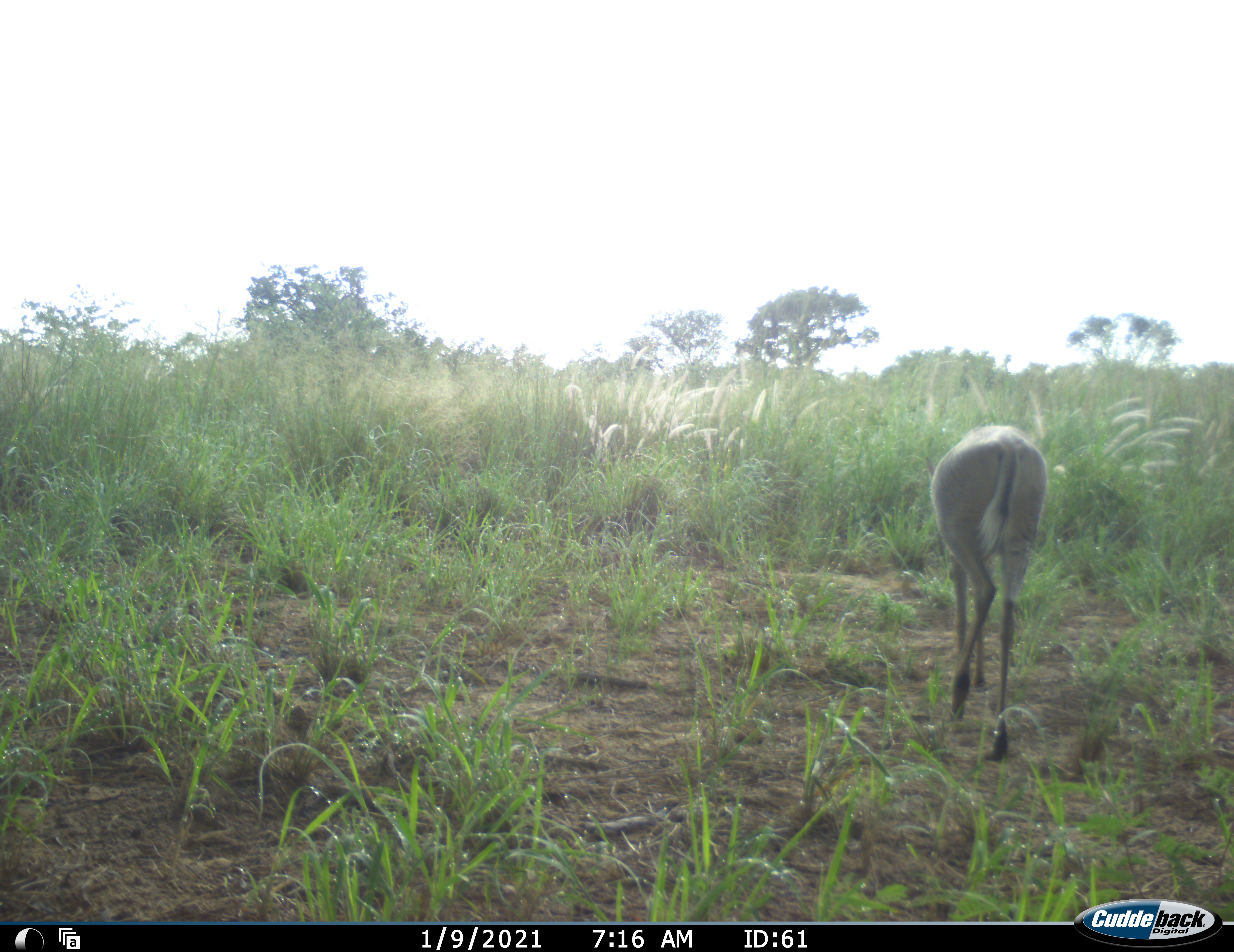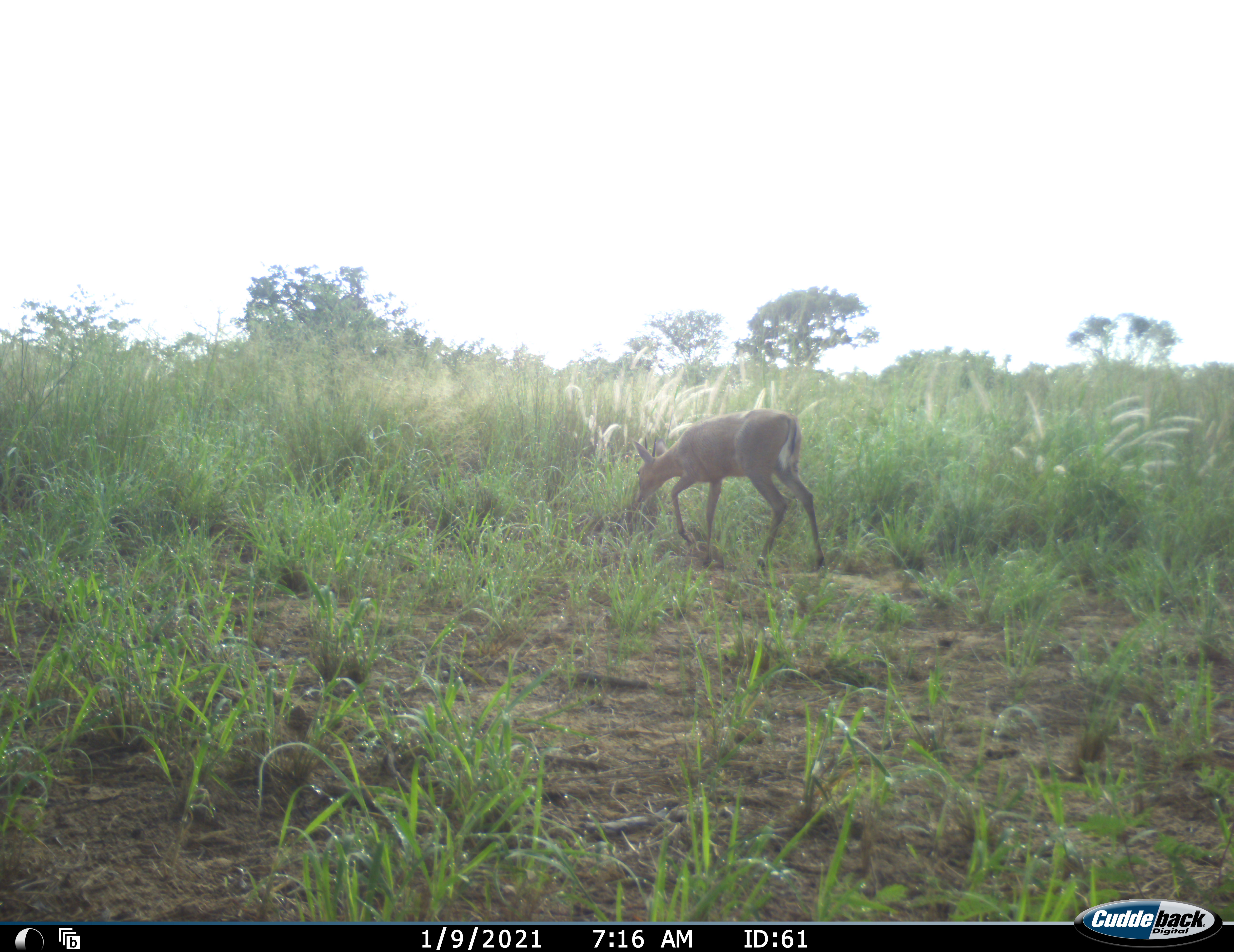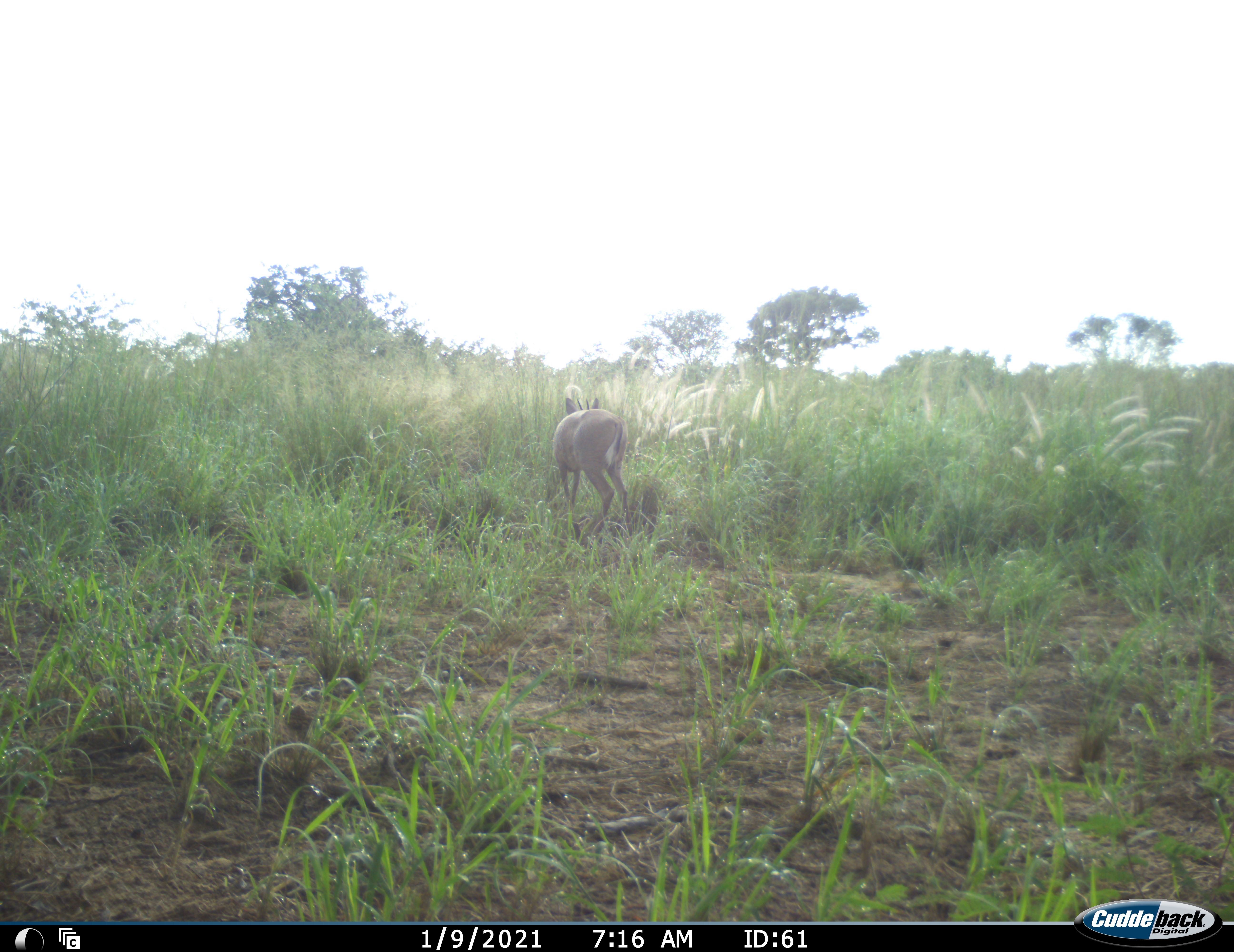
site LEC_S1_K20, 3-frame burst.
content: unidentified animal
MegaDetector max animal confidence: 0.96